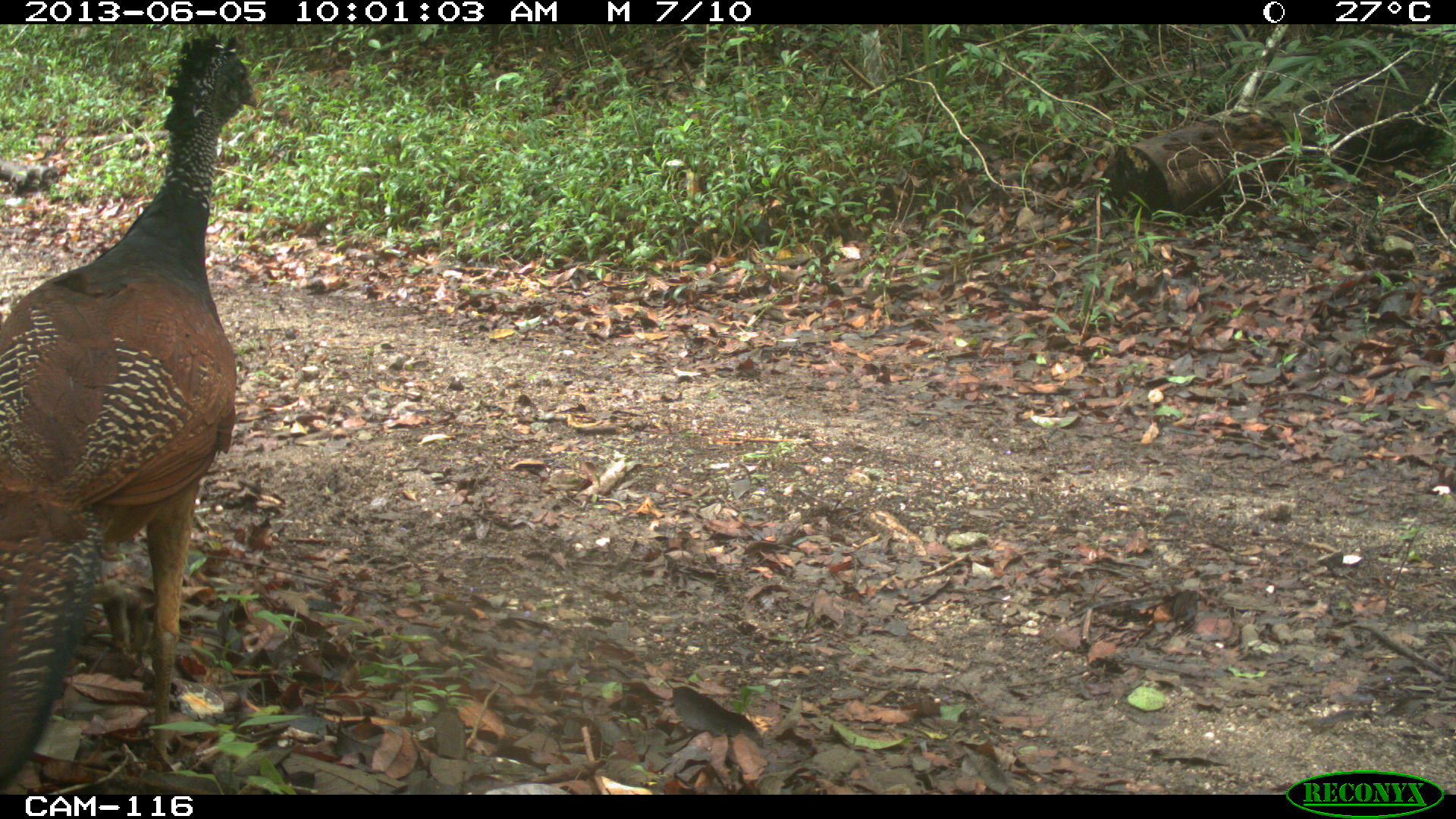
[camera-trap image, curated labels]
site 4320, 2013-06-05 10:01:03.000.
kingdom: Animalia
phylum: Chordata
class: Aves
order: Galliformes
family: Cracidae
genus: Crax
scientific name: Crax rubra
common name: great curassow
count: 1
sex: female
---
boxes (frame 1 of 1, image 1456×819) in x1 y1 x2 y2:
crax rubra: 0 31 259 789